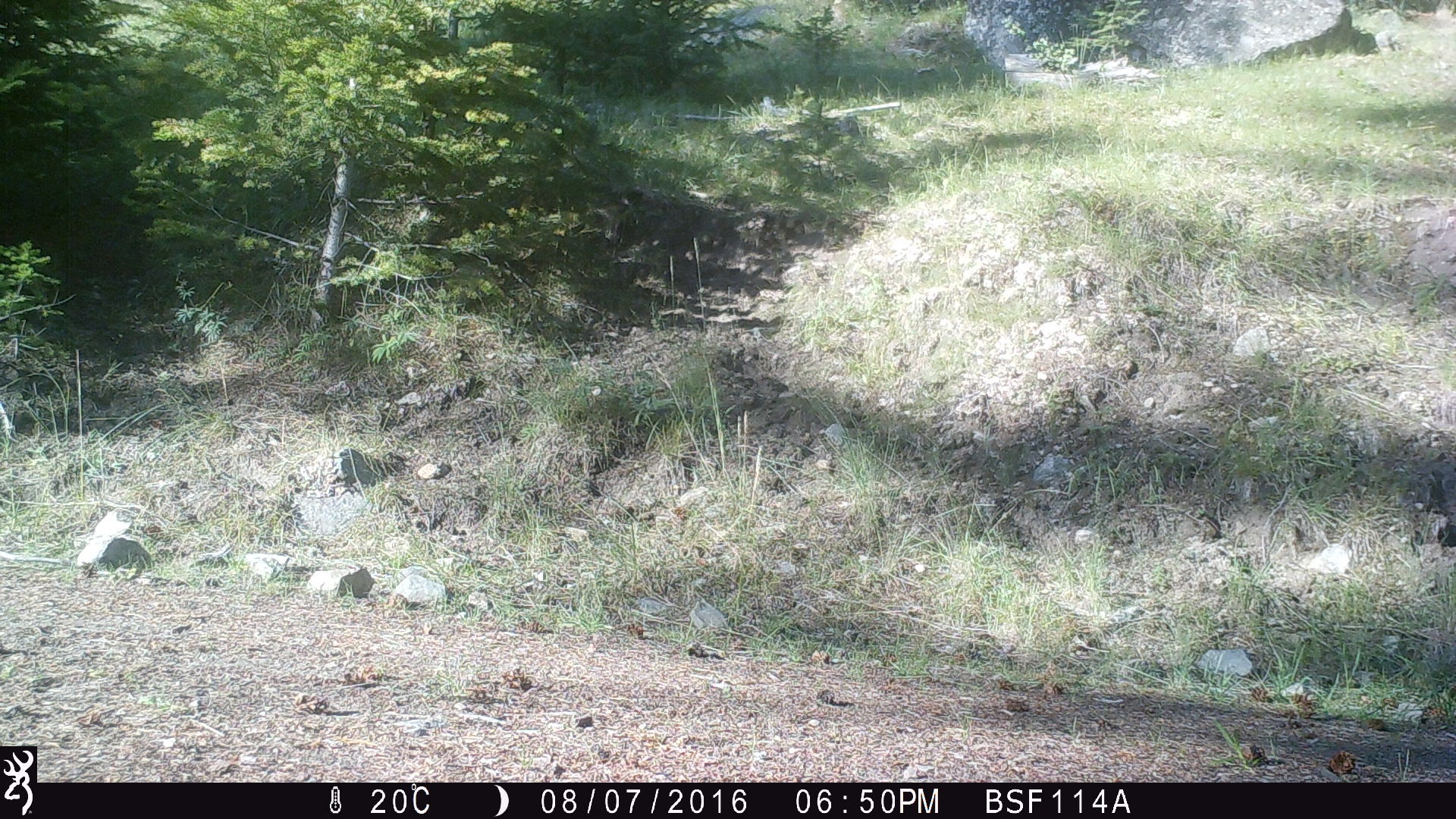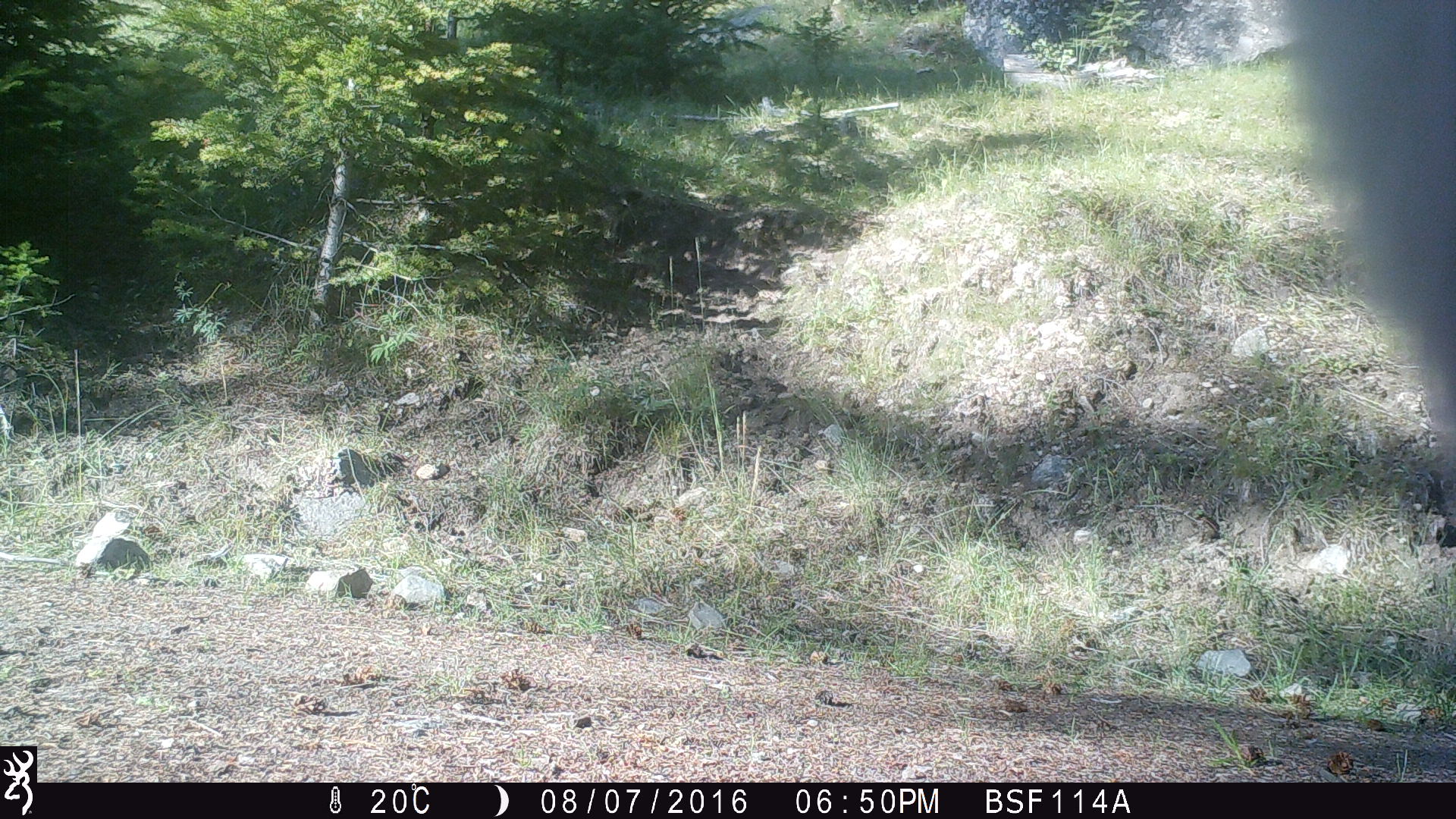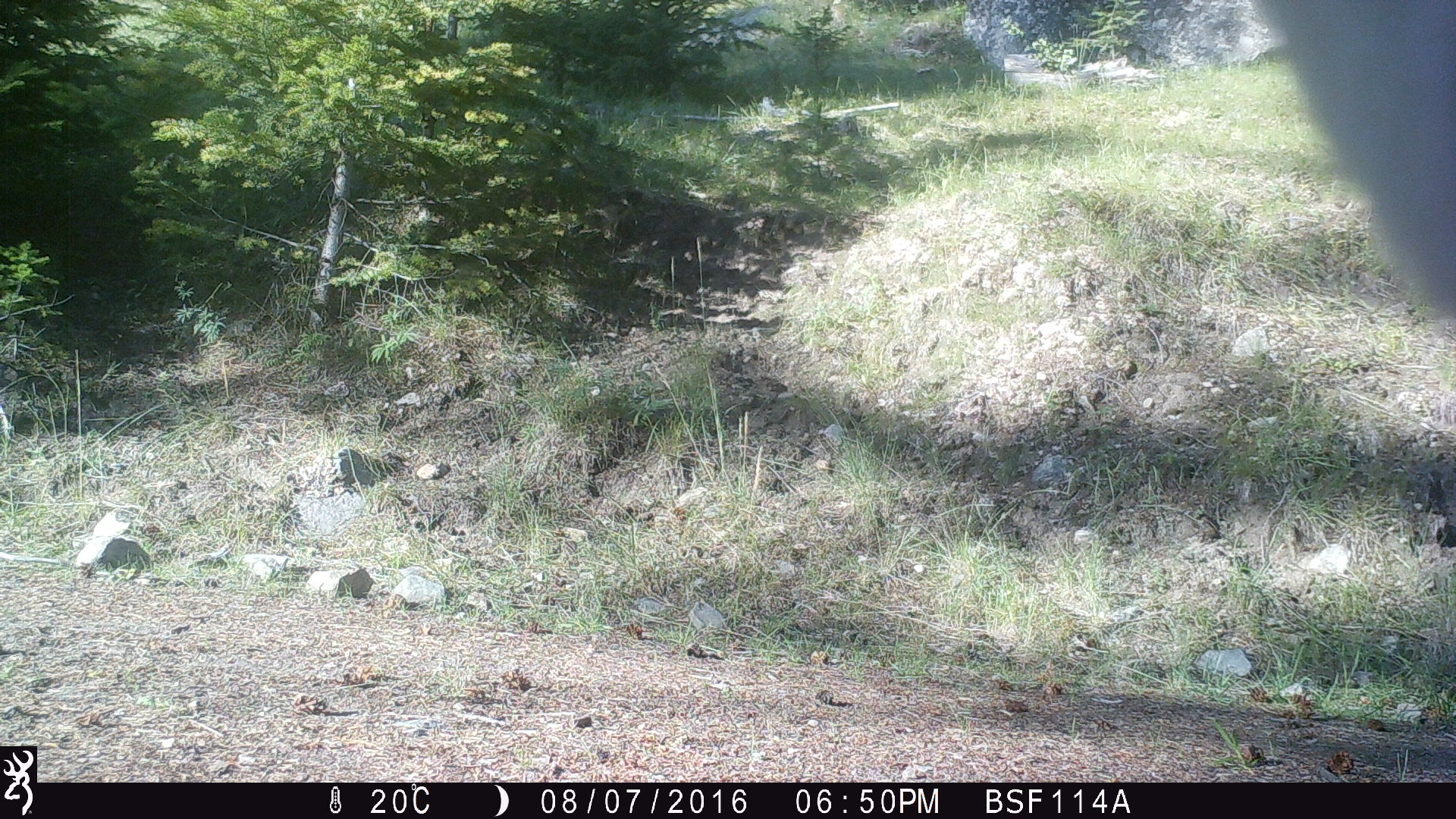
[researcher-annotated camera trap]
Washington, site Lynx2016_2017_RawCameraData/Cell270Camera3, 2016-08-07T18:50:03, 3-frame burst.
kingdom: Animalia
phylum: Chordata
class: Mammalia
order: Artiodactyla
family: Bovidae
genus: Bos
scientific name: Bos taurus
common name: domestic cattle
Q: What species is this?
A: Domestic cattle (Bos taurus).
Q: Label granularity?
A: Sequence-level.